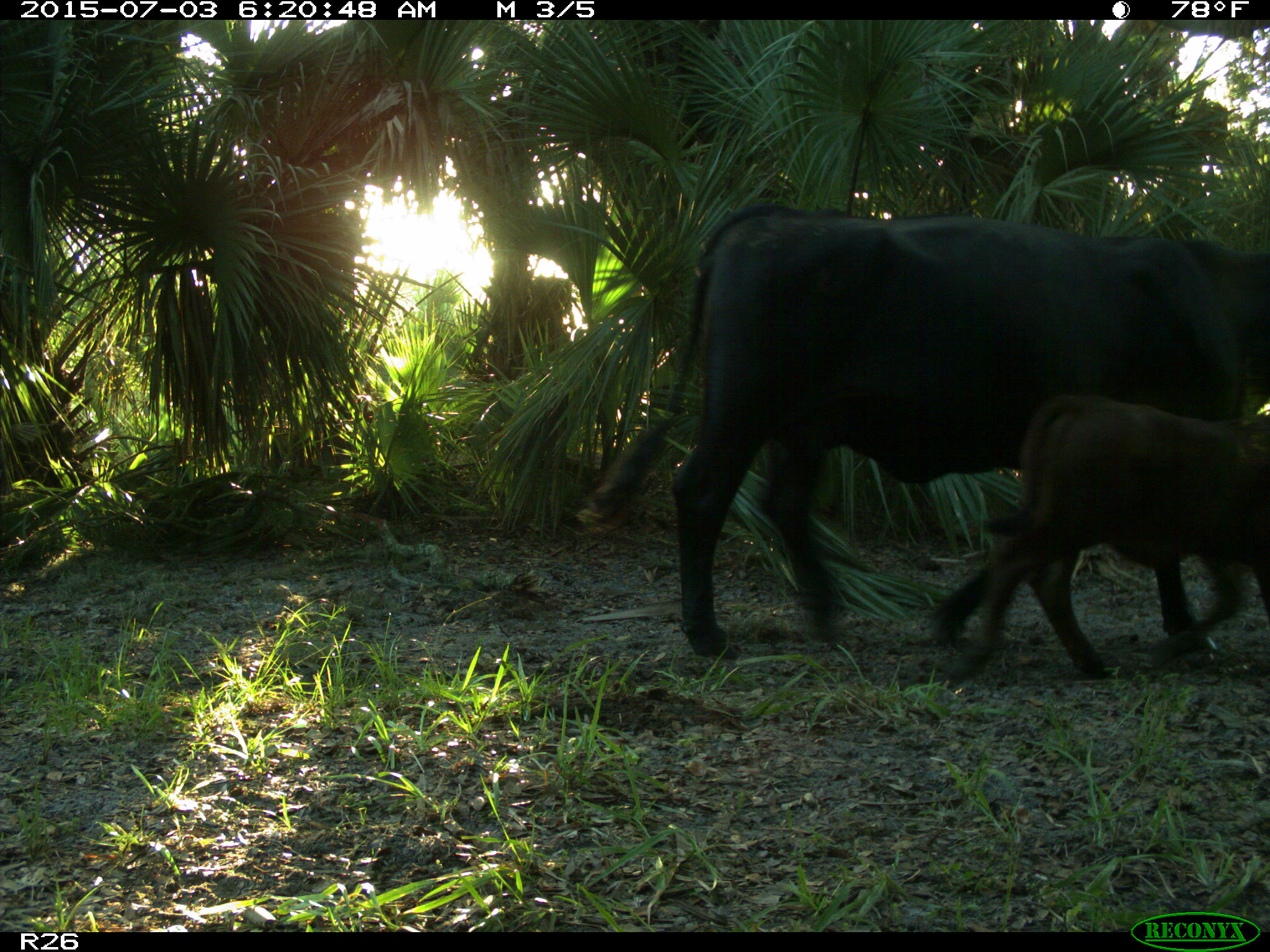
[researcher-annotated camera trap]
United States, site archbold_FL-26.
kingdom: Animalia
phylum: Chordata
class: Mammalia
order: Artiodactyla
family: Bovidae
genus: Bos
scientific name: Bos taurus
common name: domestic cow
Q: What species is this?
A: Bos taurus (domestic cow).